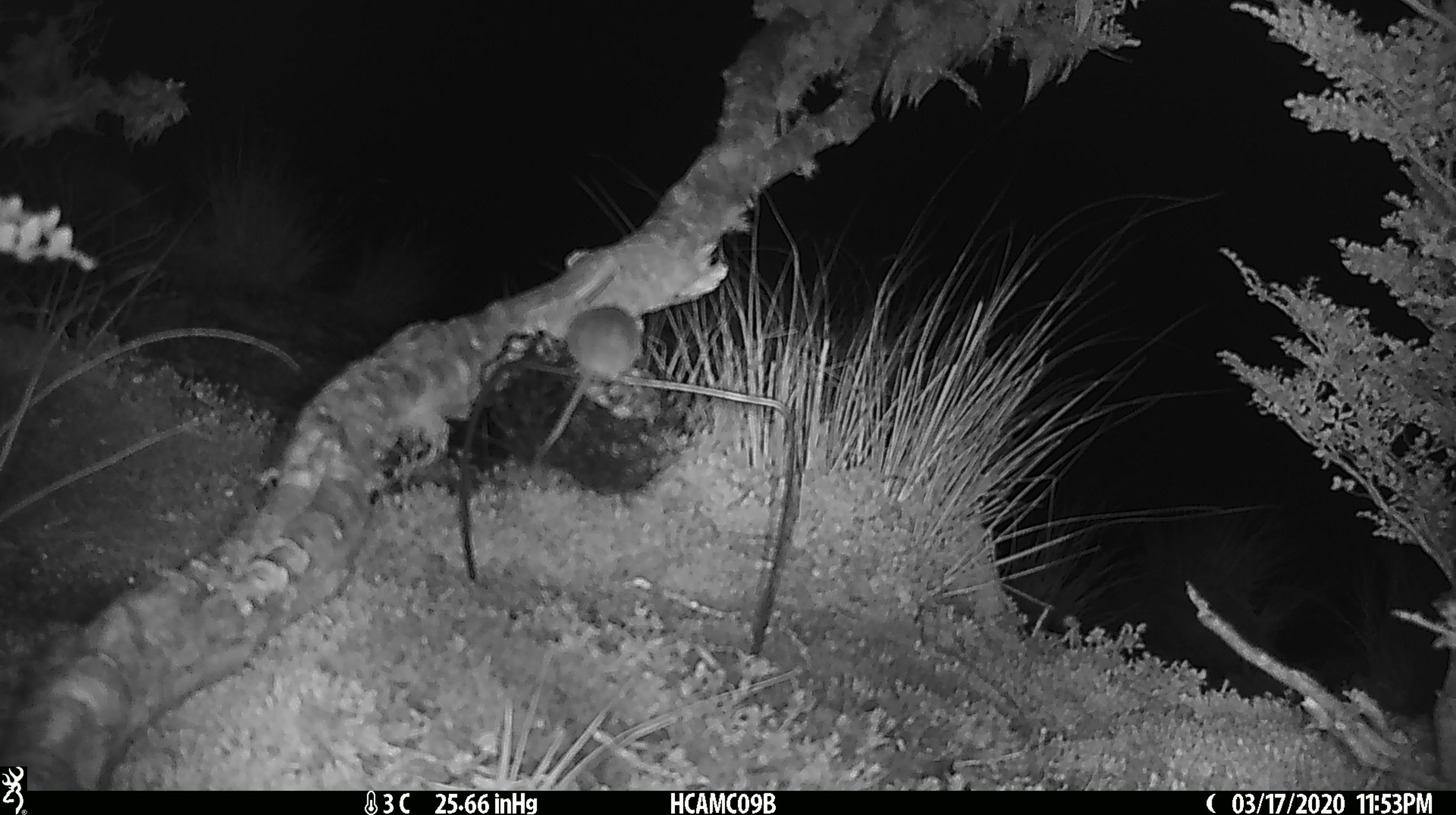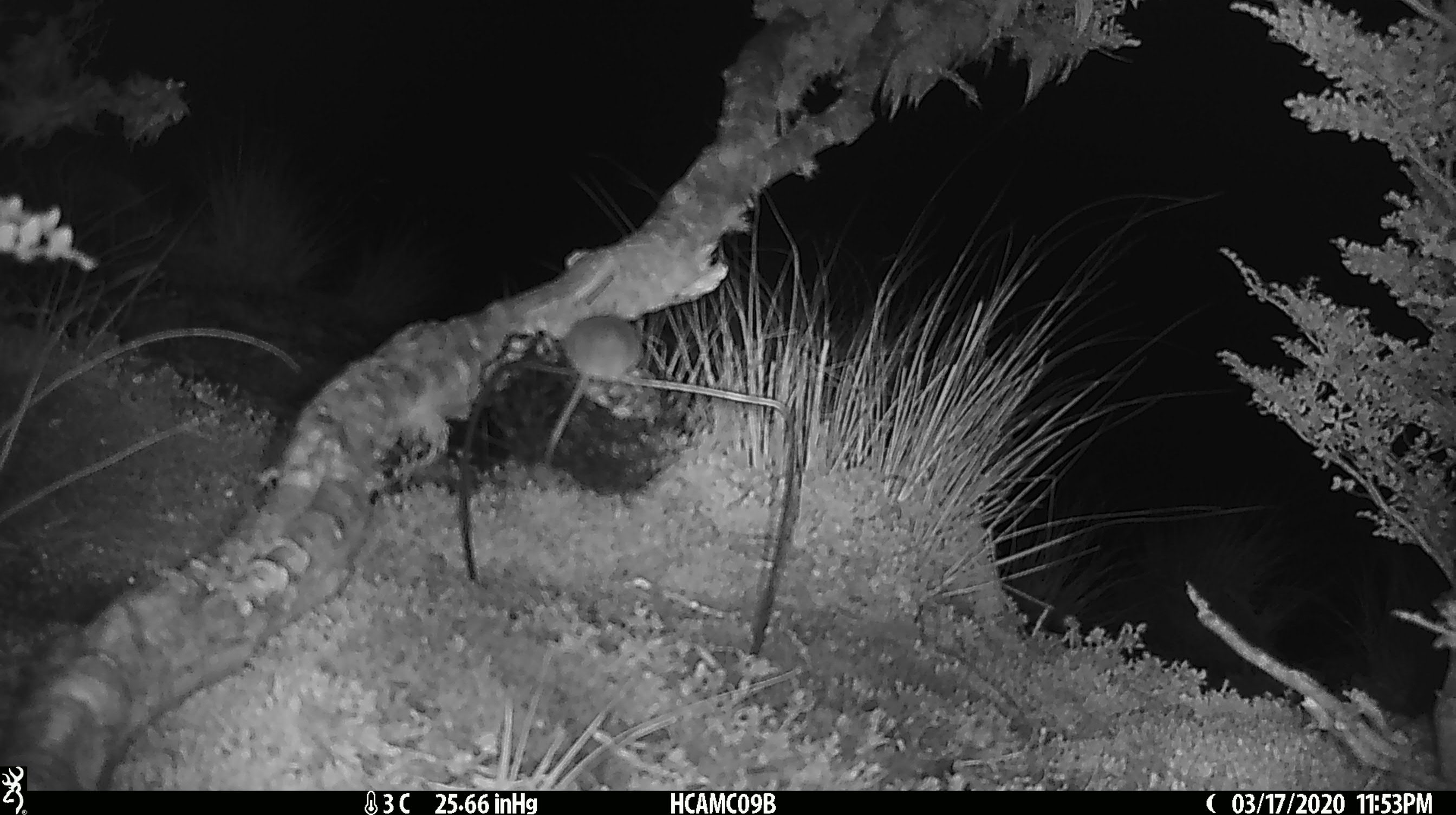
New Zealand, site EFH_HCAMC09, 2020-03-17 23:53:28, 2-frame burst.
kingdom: Animalia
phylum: Chordata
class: Mammalia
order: Rodentia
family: Muridae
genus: Mus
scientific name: Mus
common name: mouse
Mouse (Mus).